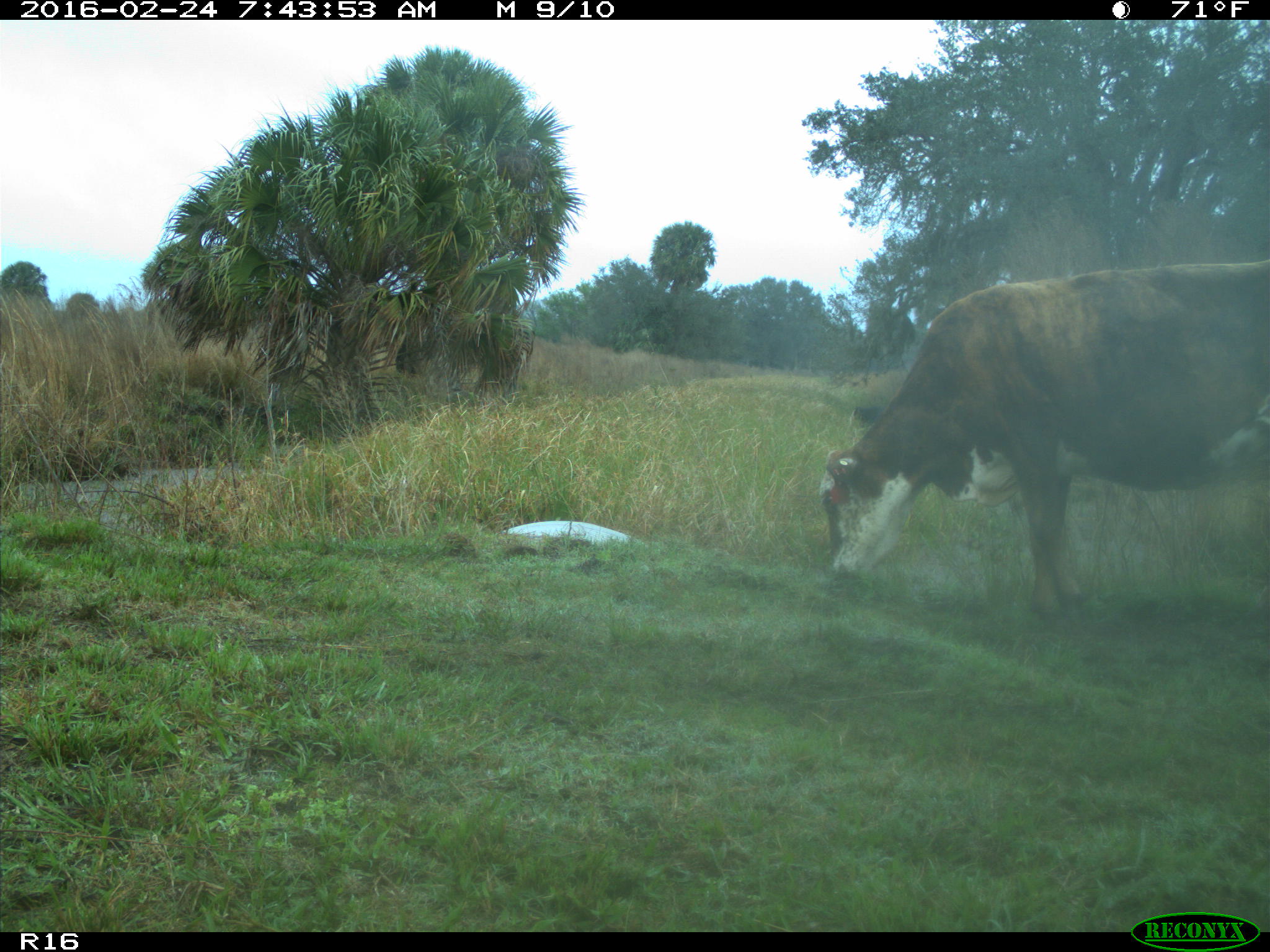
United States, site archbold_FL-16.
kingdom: Animalia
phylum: Chordata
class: Mammalia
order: Artiodactyla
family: Bovidae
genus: Bos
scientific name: Bos taurus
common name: domestic cow